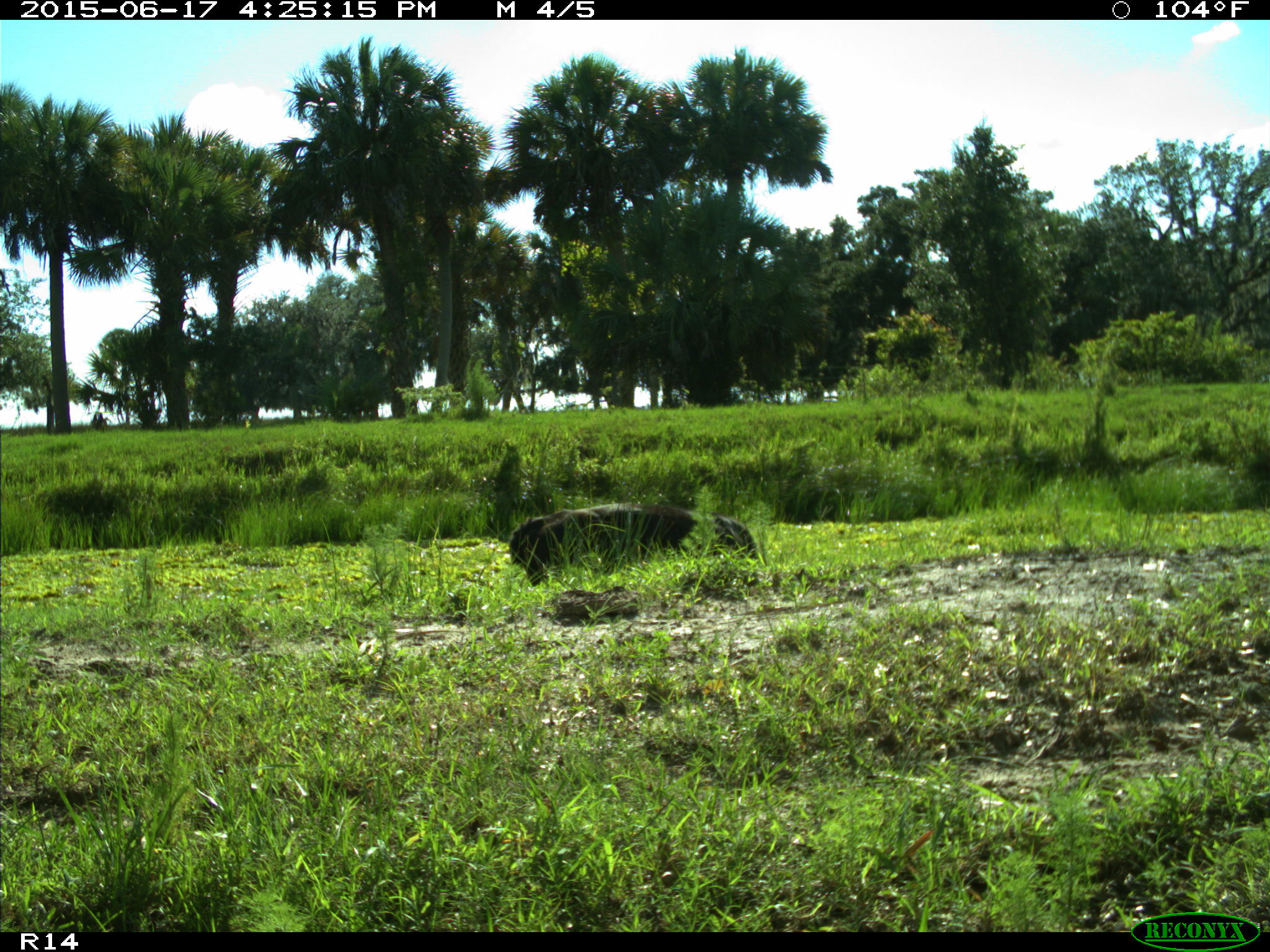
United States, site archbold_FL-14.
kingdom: Animalia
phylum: Chordata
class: Mammalia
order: Artiodactyla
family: Bovidae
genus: Bos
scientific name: Bos taurus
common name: domestic cow